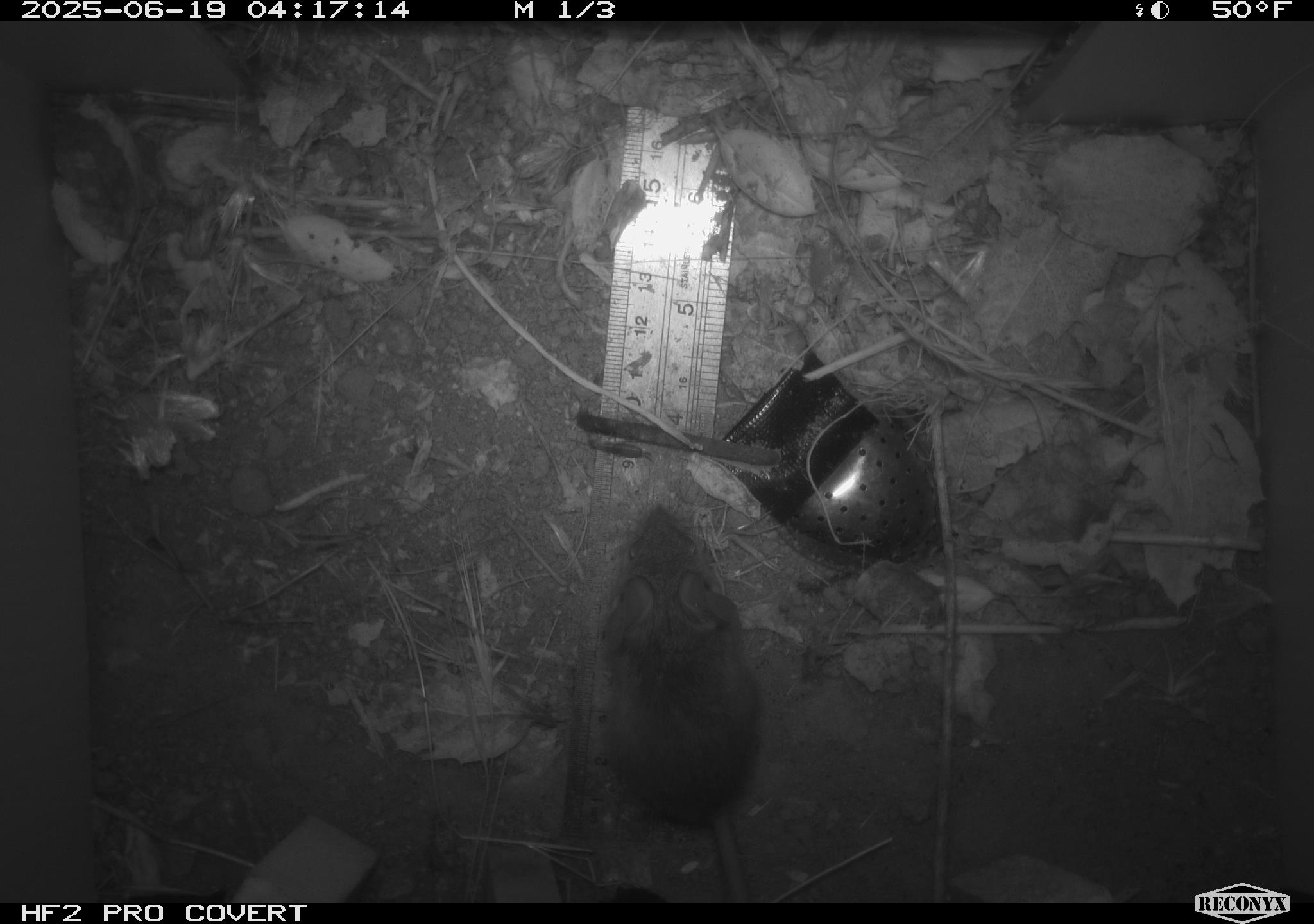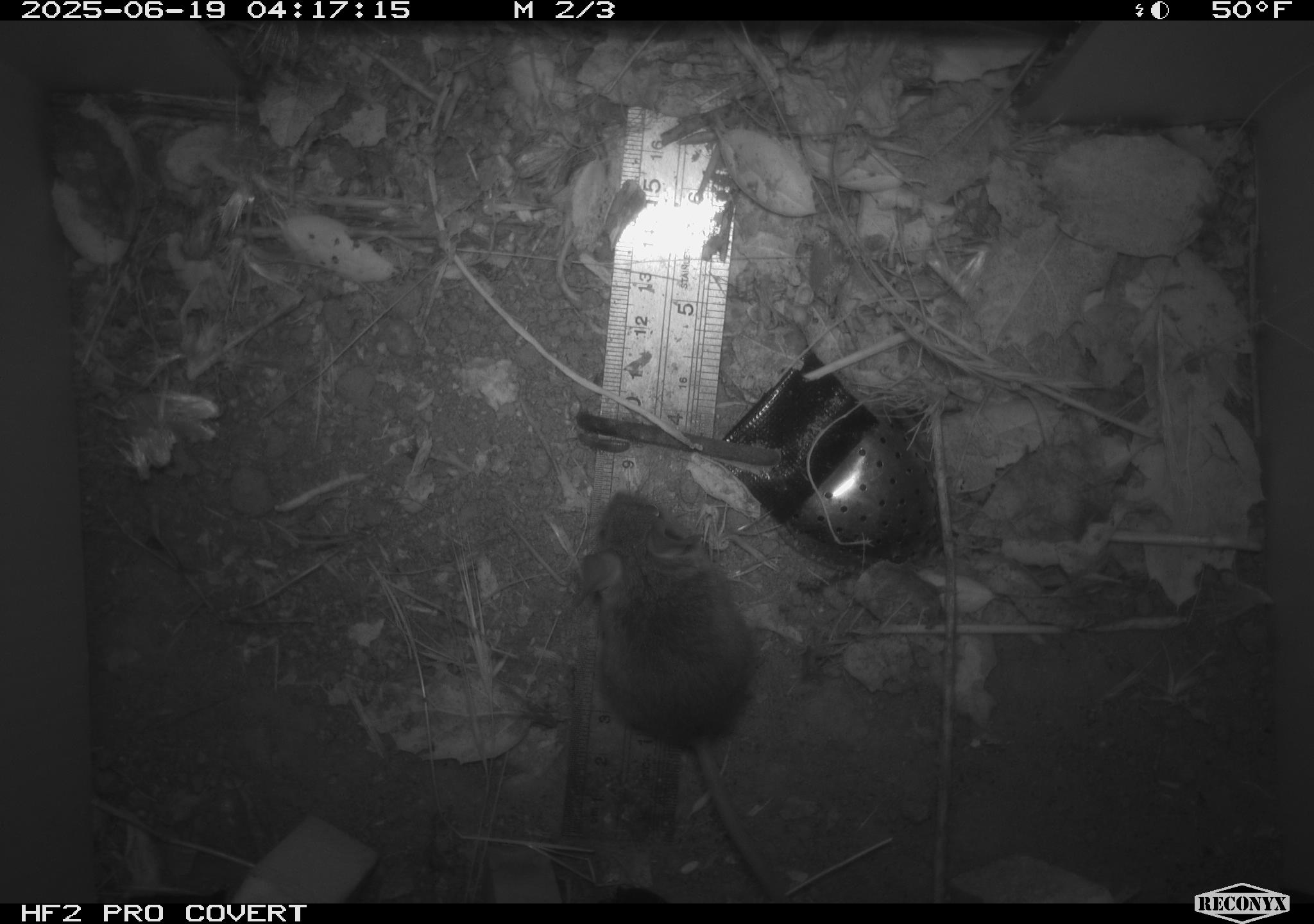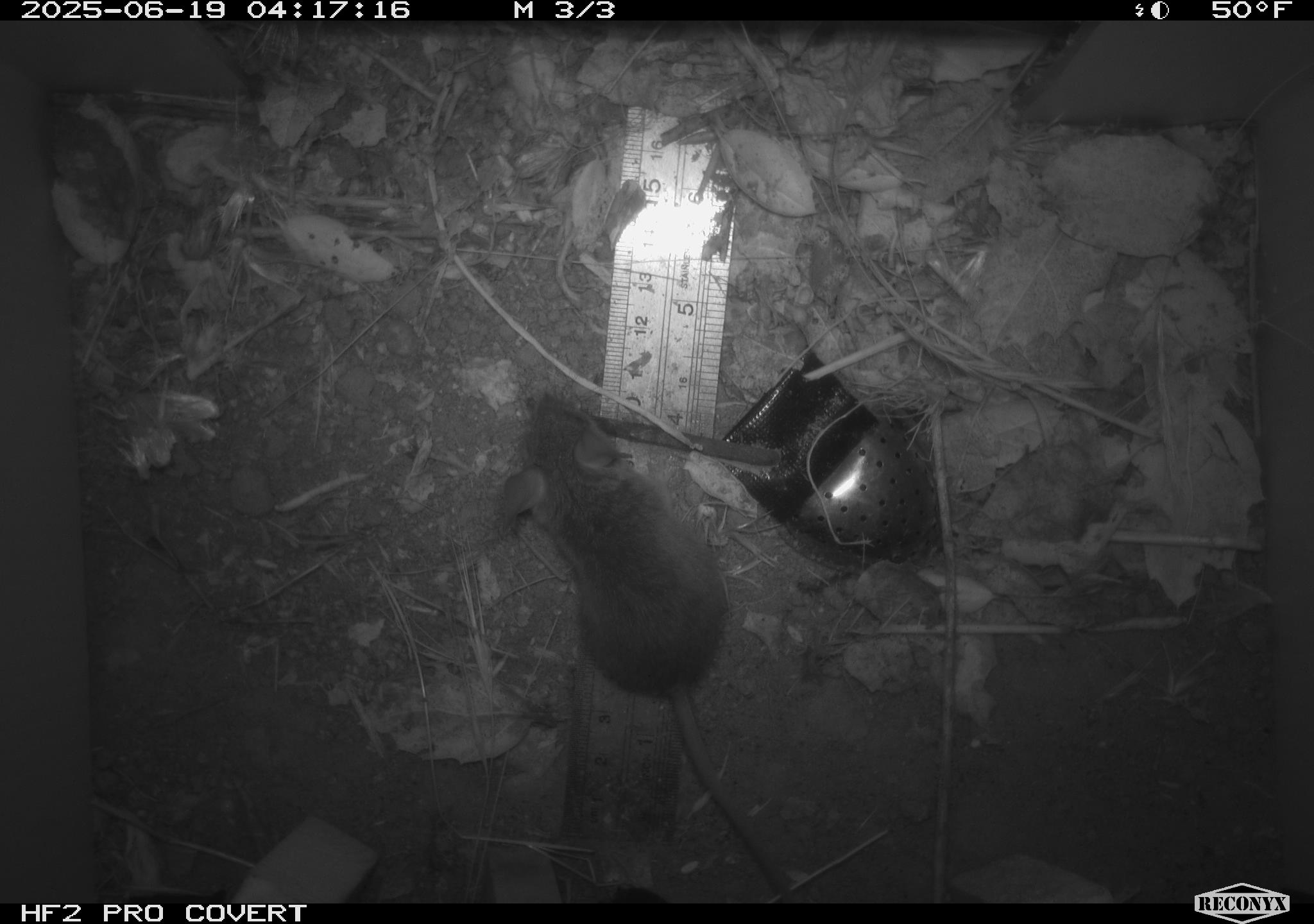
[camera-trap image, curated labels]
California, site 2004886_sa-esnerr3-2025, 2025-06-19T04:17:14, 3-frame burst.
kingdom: Animalia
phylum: Chordata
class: Mammalia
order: Rodentia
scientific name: Rodentia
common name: rodent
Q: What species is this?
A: Rodent (Rodentia).